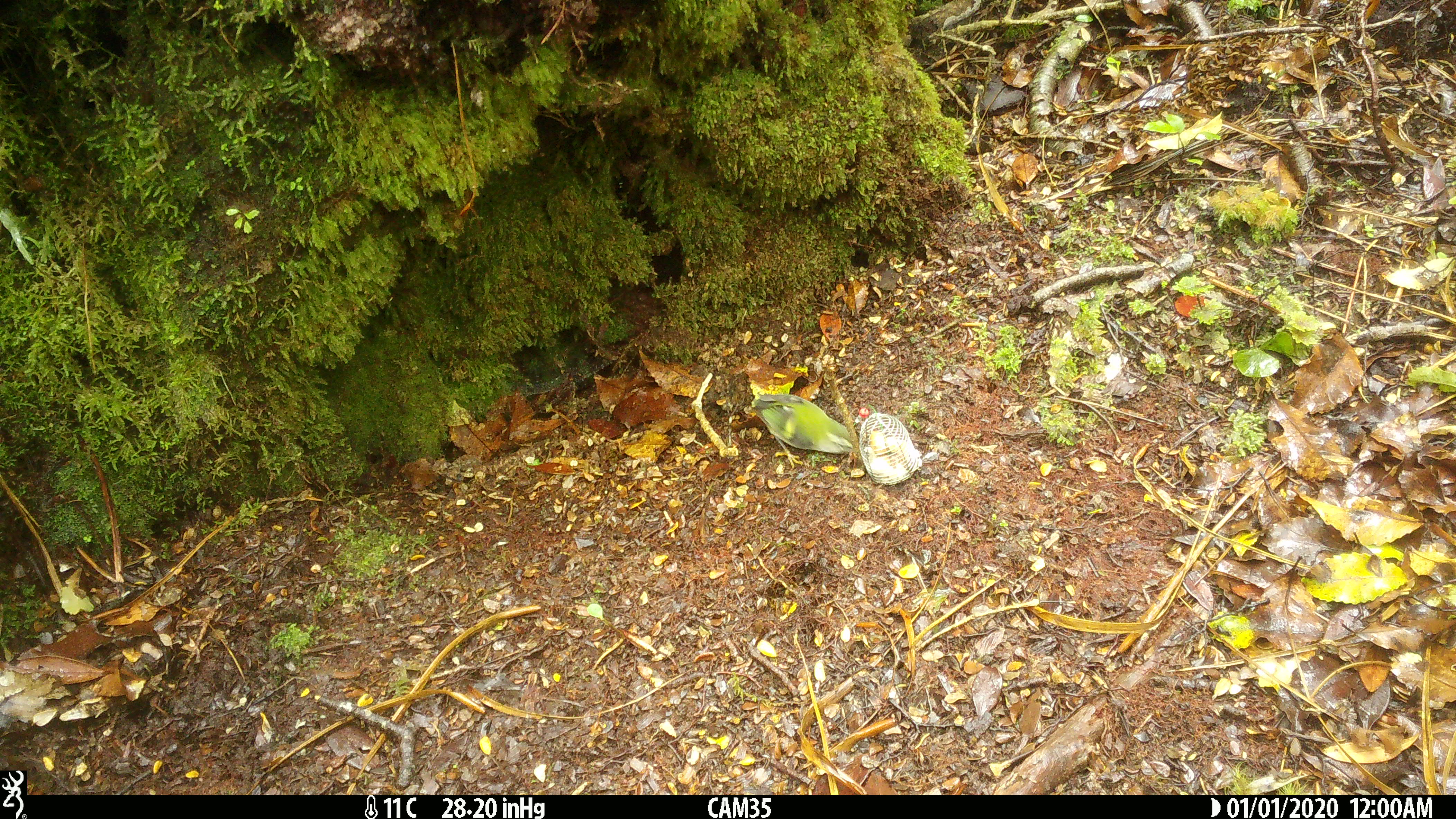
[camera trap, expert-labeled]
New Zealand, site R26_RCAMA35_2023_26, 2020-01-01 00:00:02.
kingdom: Animalia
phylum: Chordata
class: Aves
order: Passeriformes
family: Acanthisittidae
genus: Acanthisitta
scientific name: Acanthisitta chloris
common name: rifleman